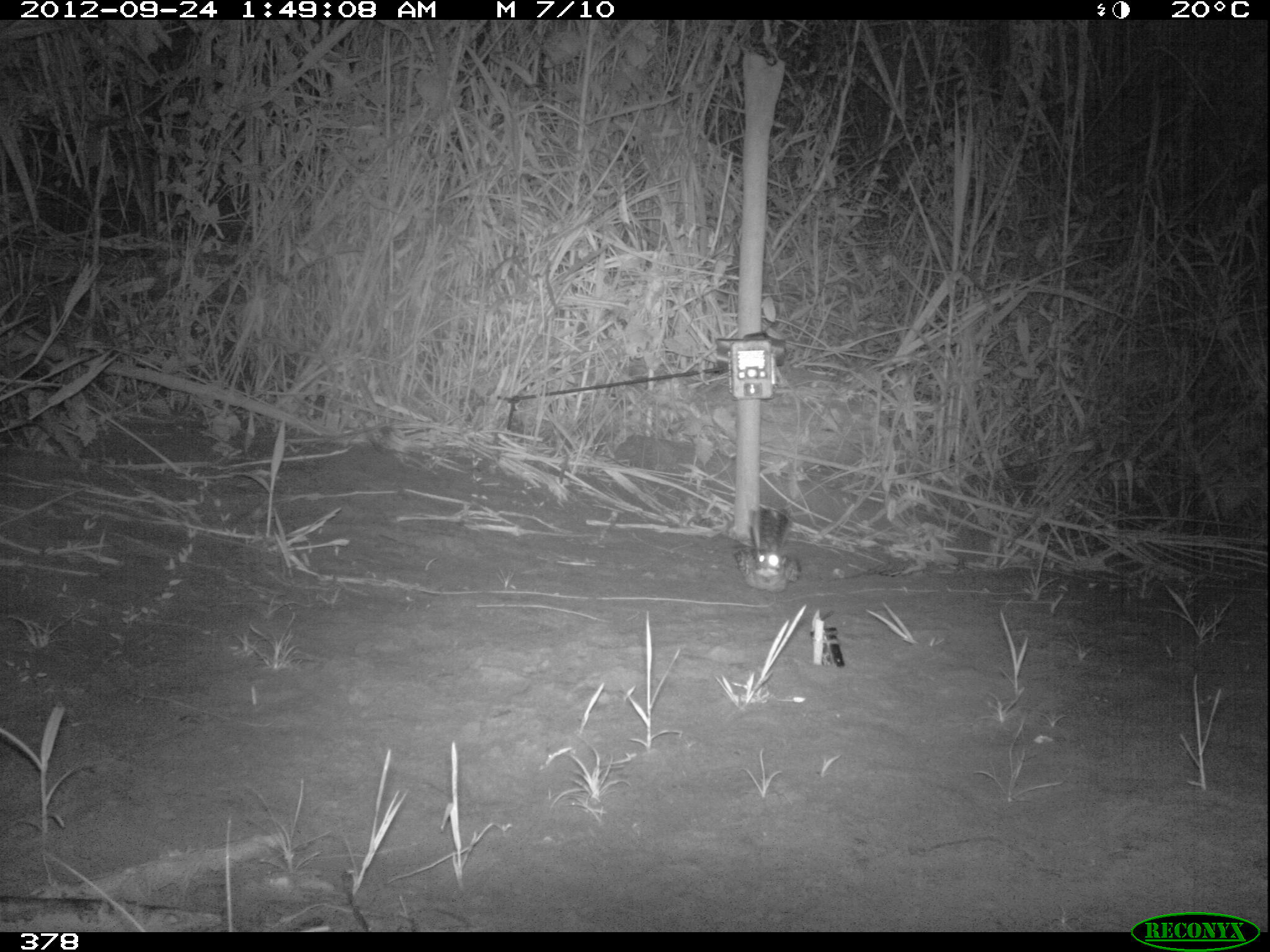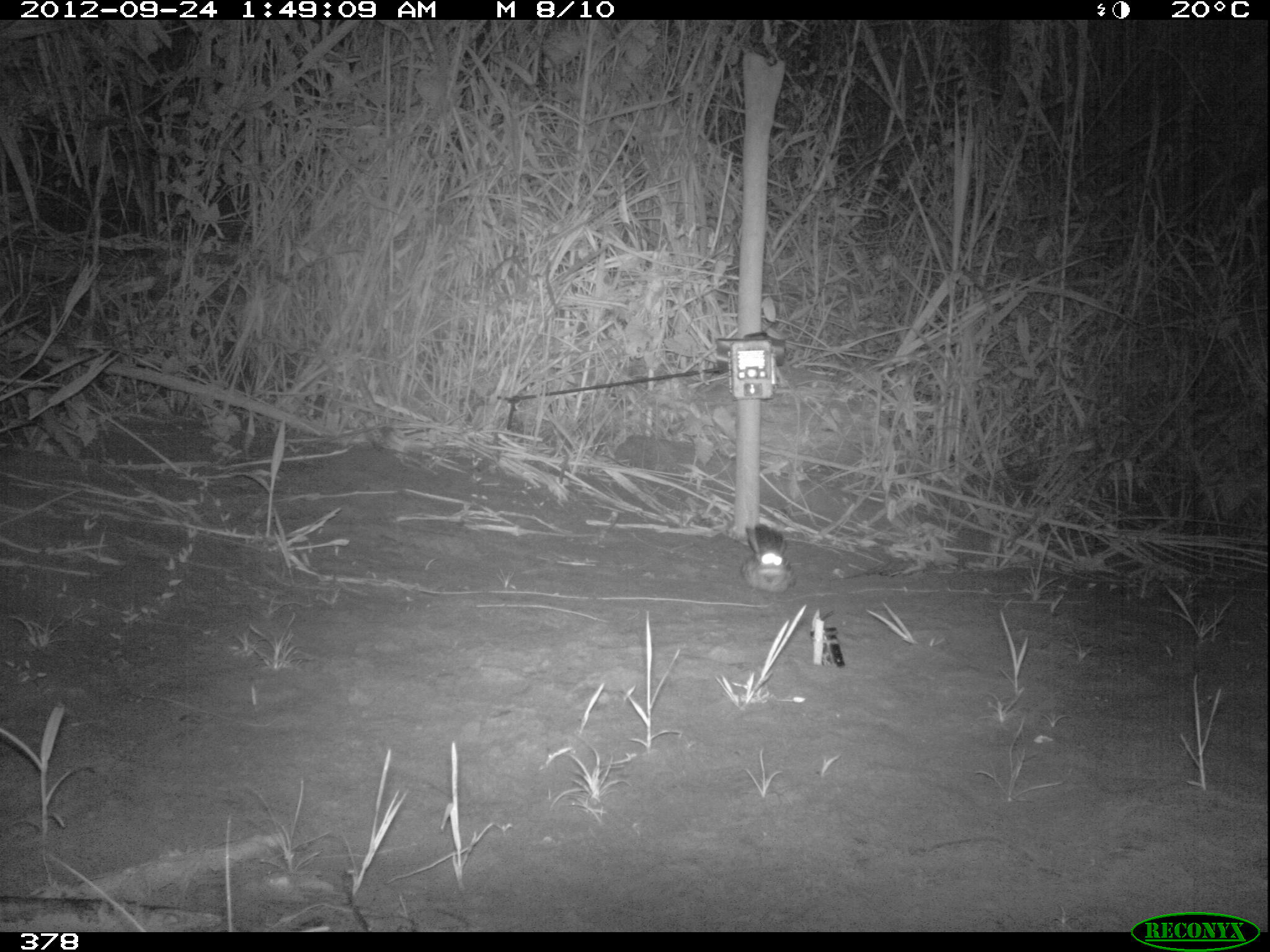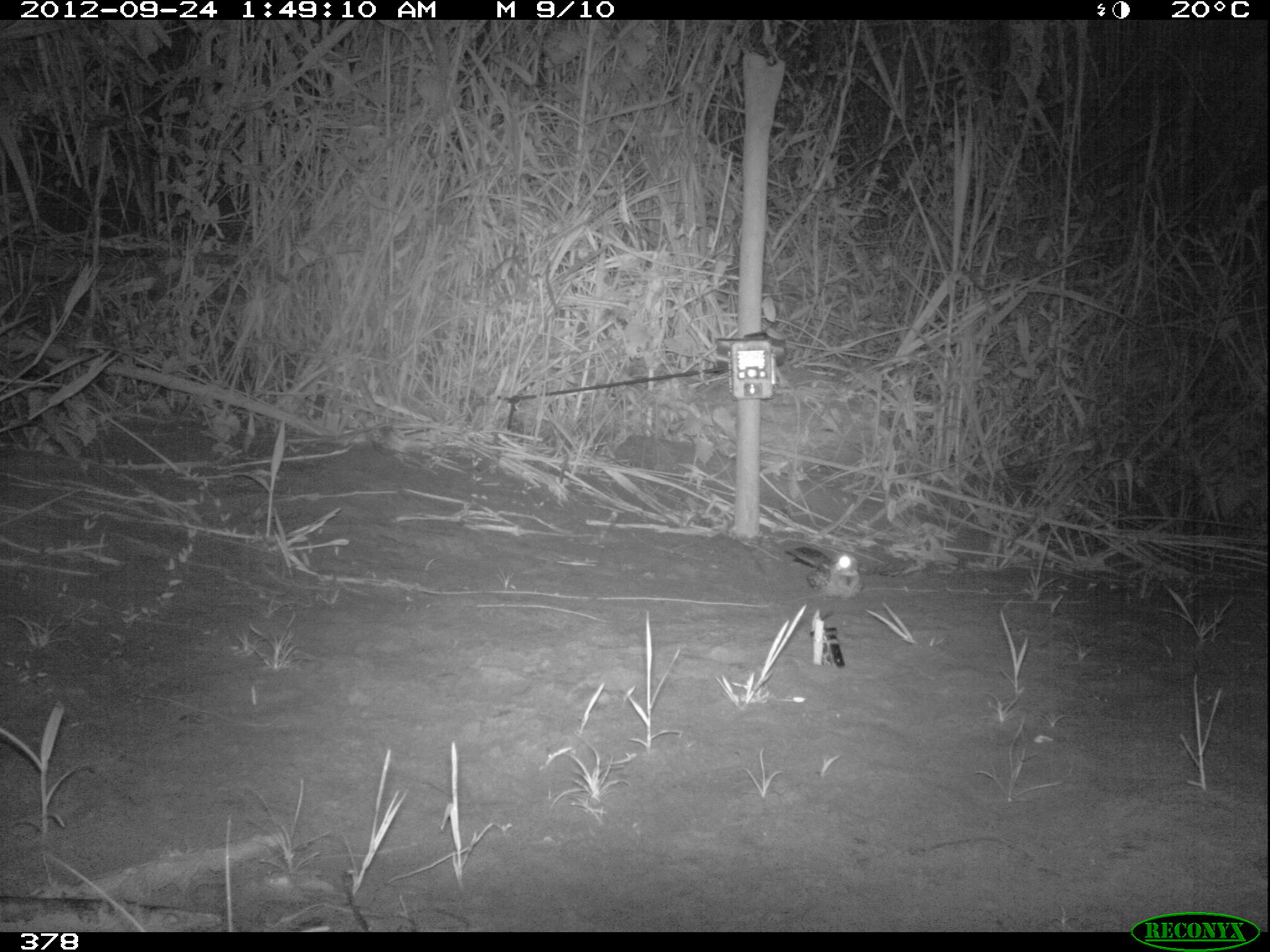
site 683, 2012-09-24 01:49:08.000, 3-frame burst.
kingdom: Animalia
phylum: Chordata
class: Aves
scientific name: Aves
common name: bird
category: unknown bird